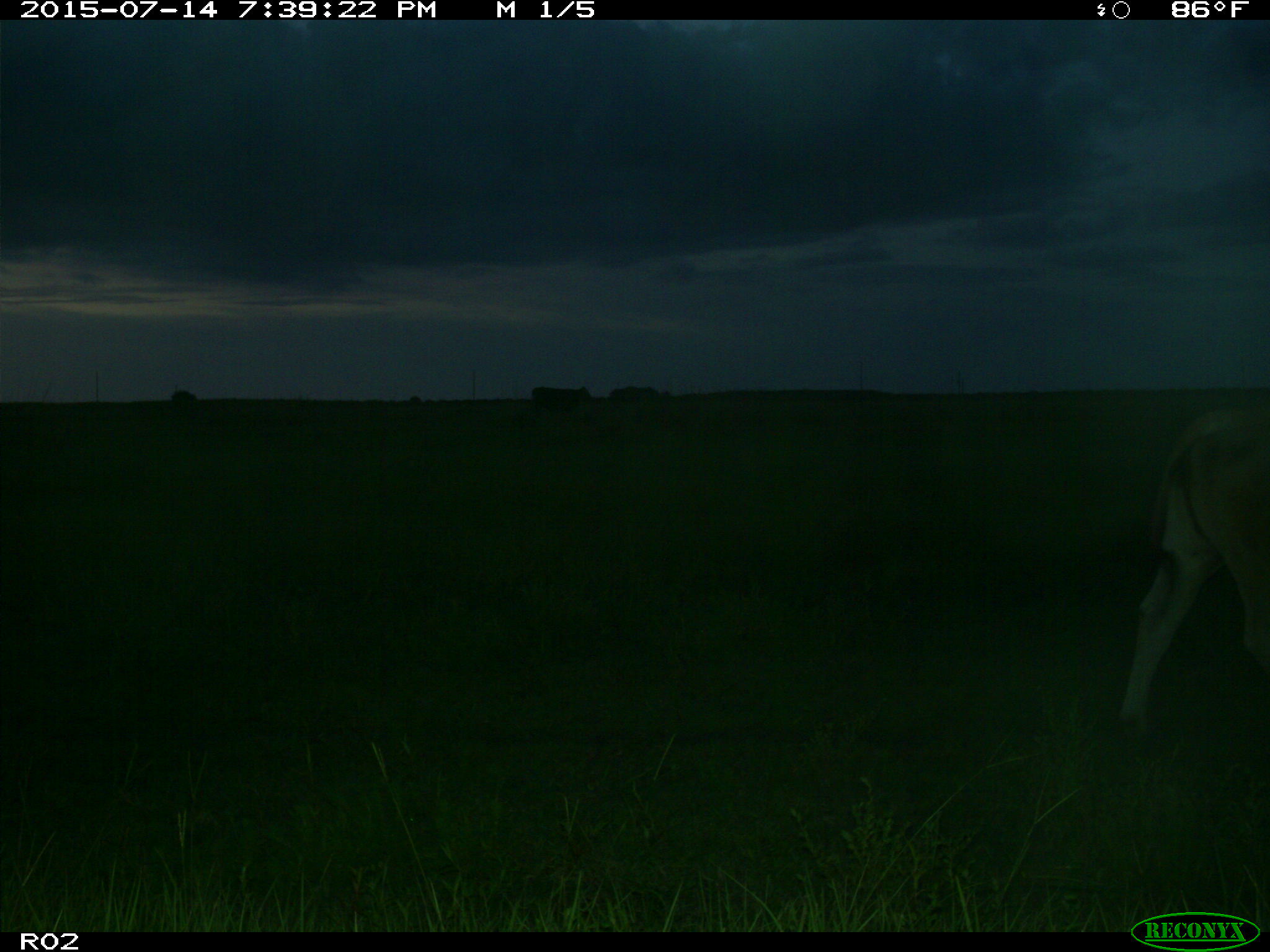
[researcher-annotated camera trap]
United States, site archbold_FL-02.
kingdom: Animalia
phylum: Chordata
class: Mammalia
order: Artiodactyla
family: Bovidae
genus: Bos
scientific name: Bos taurus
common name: domestic cow